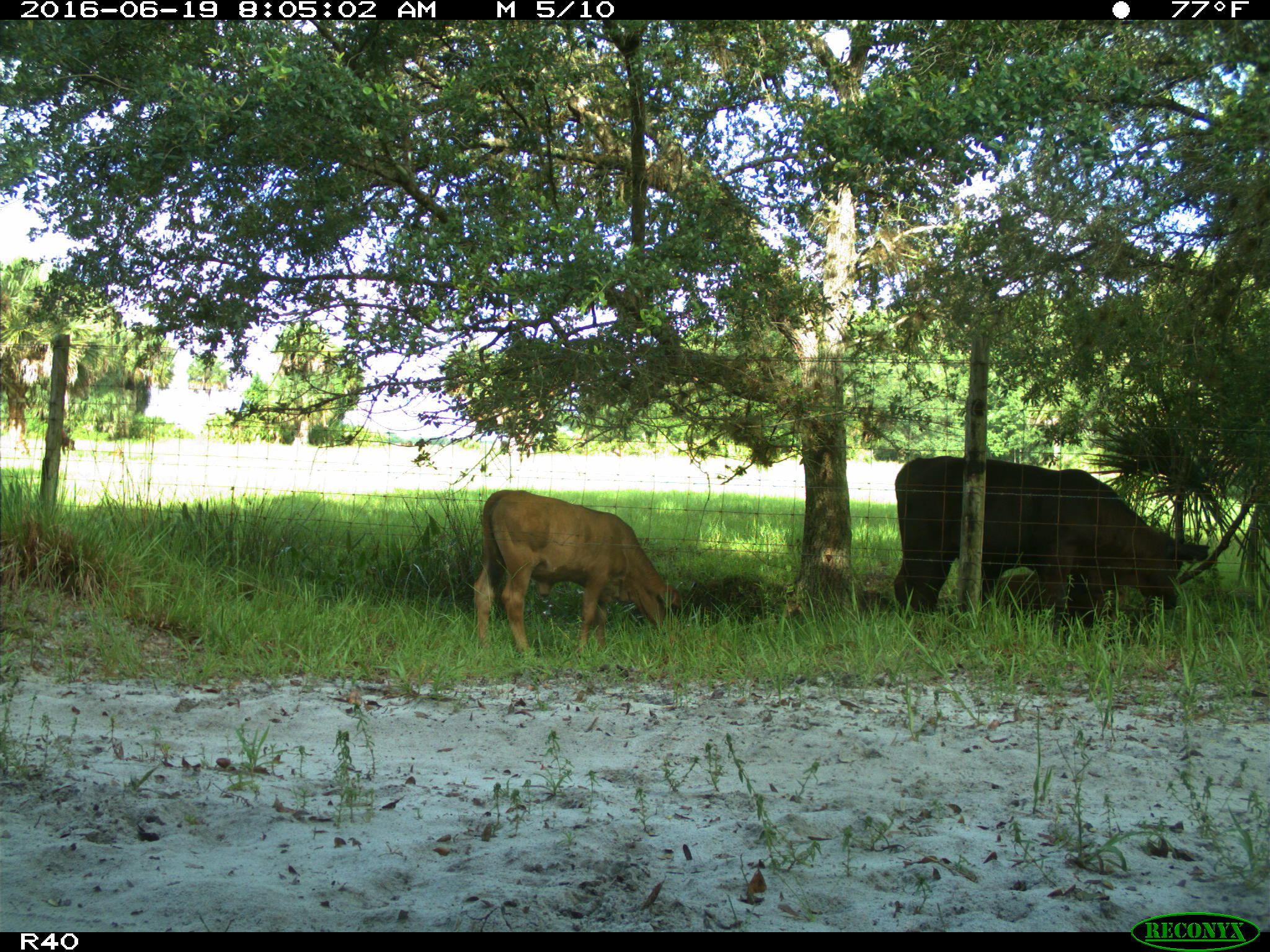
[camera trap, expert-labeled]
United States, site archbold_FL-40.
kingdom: Animalia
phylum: Chordata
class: Mammalia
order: Artiodactyla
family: Suidae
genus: Sus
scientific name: Sus scrofa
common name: wild boar